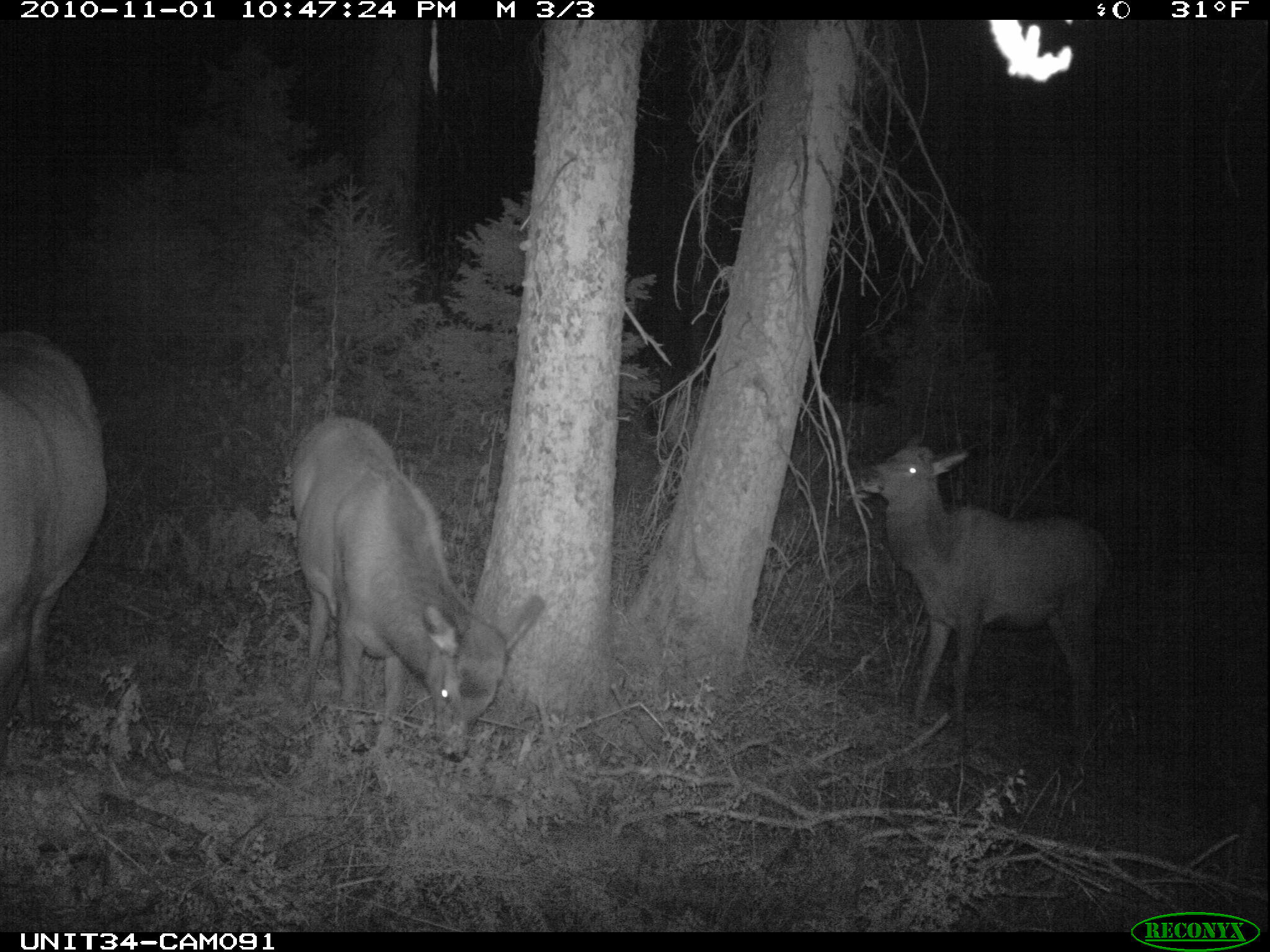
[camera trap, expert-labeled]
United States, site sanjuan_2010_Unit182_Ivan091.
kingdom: Animalia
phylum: Chordata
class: Mammalia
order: Artiodactyla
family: Cervidae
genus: Cervus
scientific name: Cervus elaphus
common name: red deer